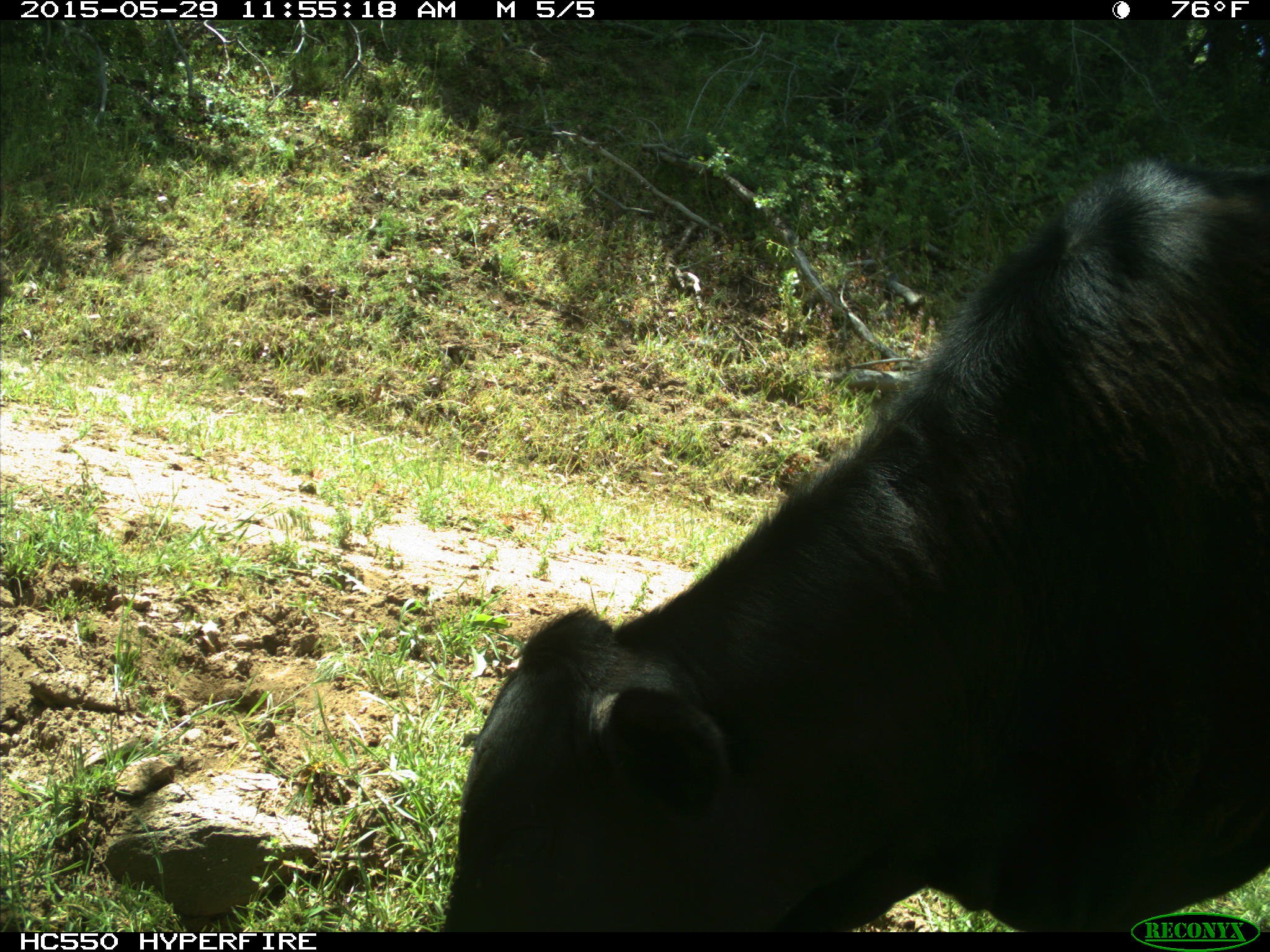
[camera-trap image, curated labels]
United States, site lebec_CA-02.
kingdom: Animalia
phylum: Chordata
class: Mammalia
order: Artiodactyla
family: Bovidae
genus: Bos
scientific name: Bos taurus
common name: domestic cow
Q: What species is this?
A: Bos taurus (domestic cow).